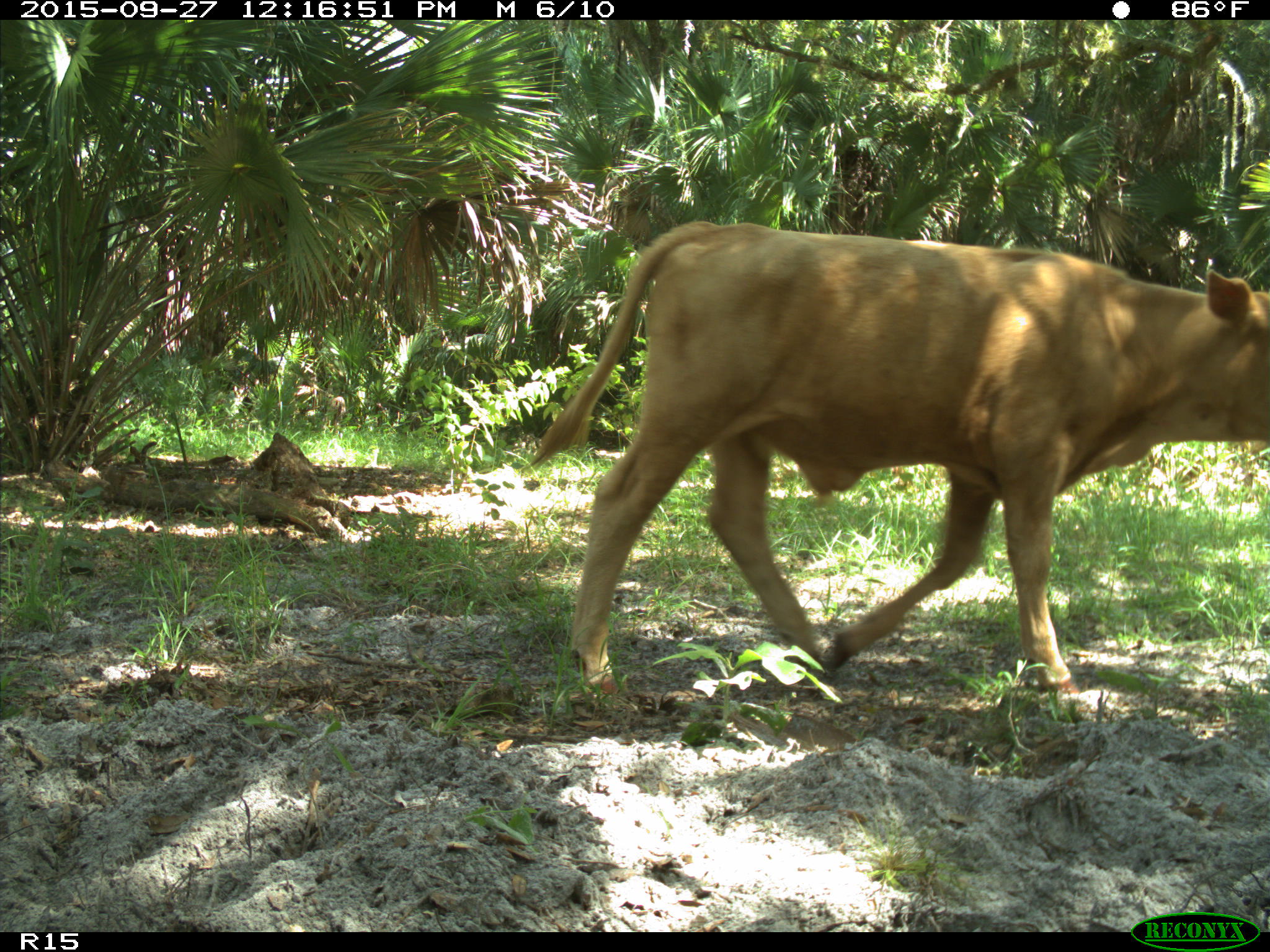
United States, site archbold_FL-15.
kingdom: Animalia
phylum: Chordata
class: Mammalia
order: Artiodactyla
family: Bovidae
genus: Bos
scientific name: Bos taurus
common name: domestic cow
Bos taurus (domestic cow).